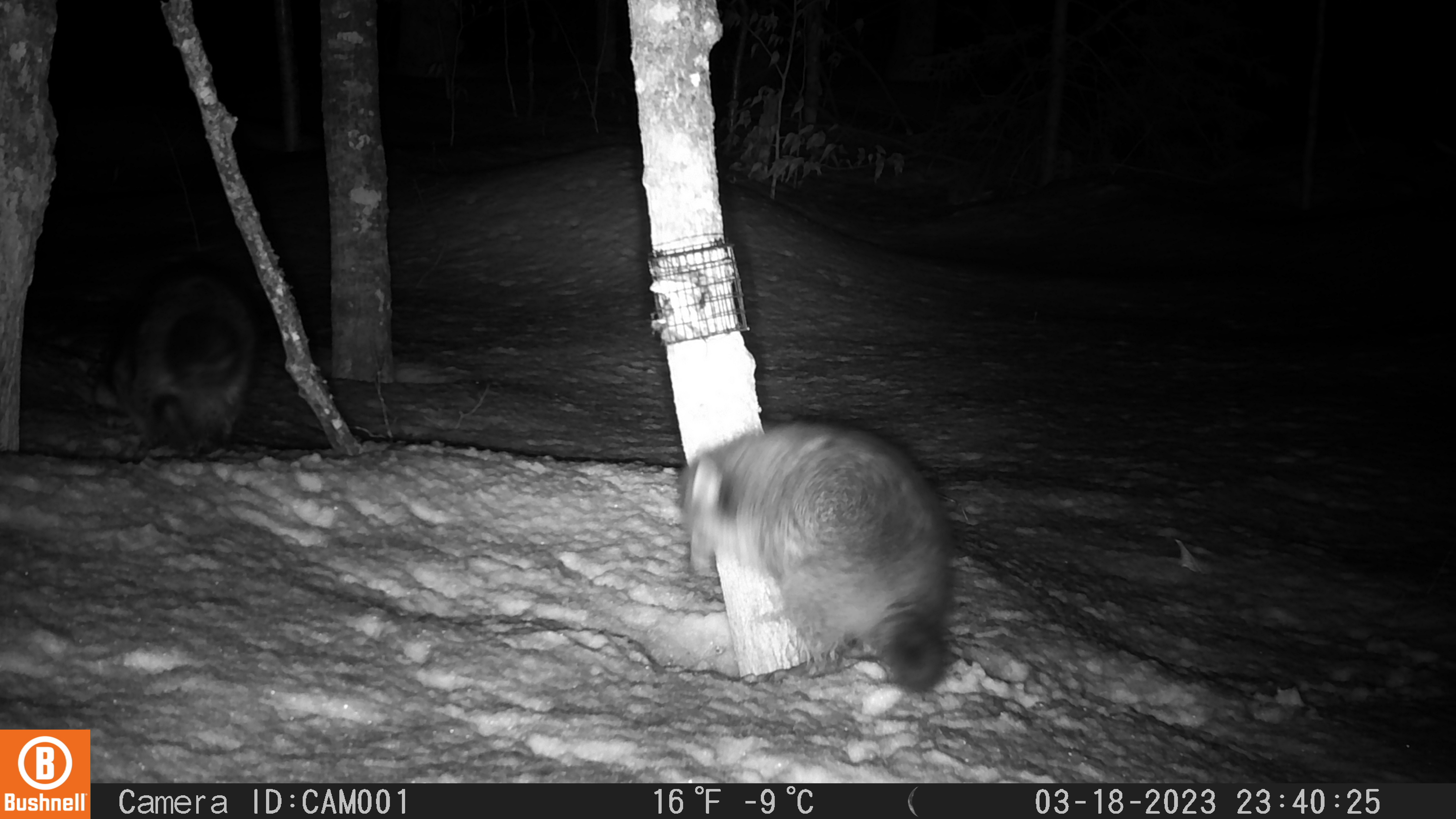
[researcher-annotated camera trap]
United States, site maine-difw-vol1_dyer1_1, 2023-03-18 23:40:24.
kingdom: Animalia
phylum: Chordata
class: Mammalia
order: Carnivora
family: Procyonidae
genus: Procyon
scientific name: Procyon lotor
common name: raccoon